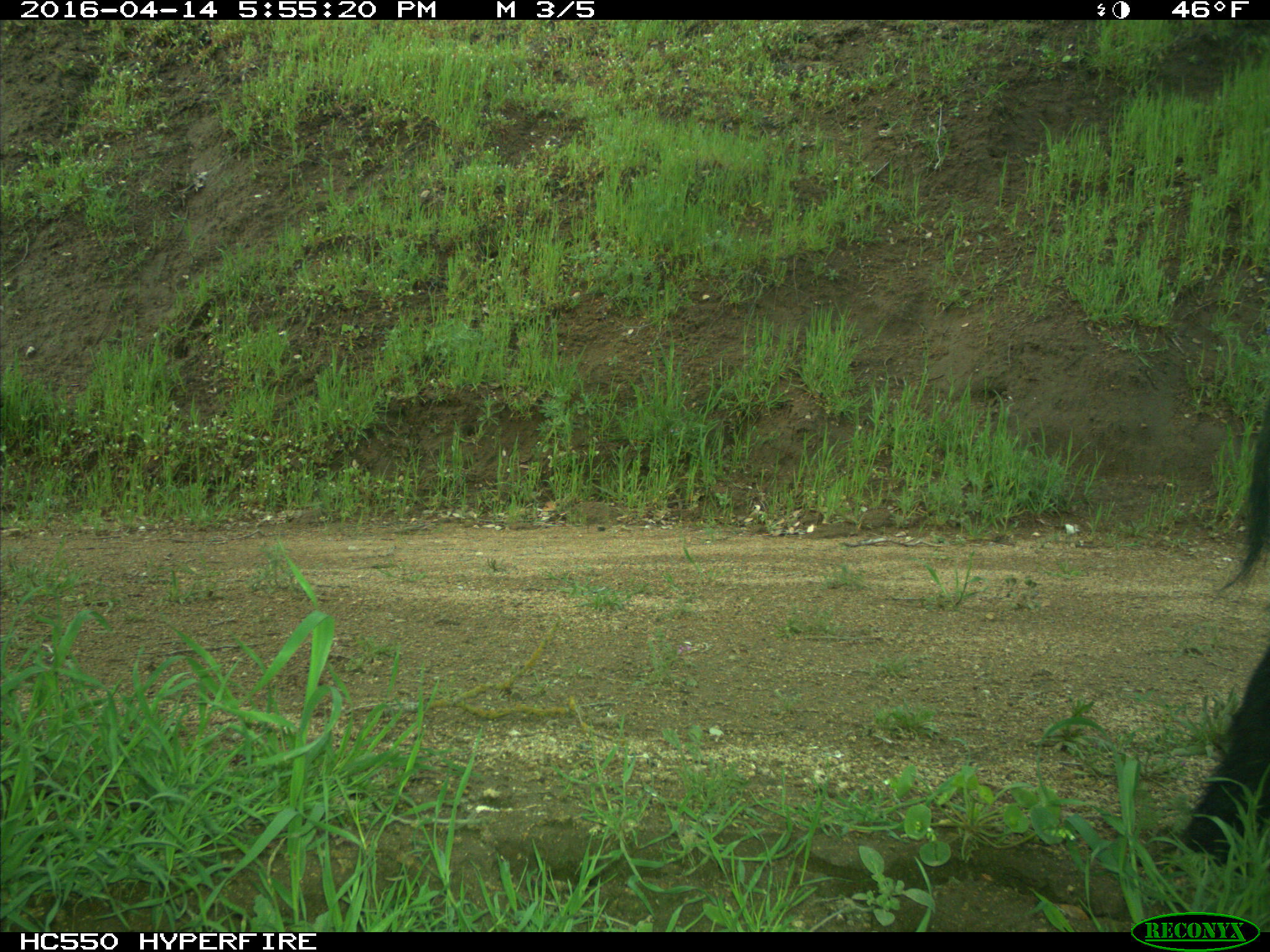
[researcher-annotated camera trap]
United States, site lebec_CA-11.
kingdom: Animalia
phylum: Chordata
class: Mammalia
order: Artiodactyla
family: Suidae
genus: Sus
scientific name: Sus scrofa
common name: wild boar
Sus scrofa (wild boar).